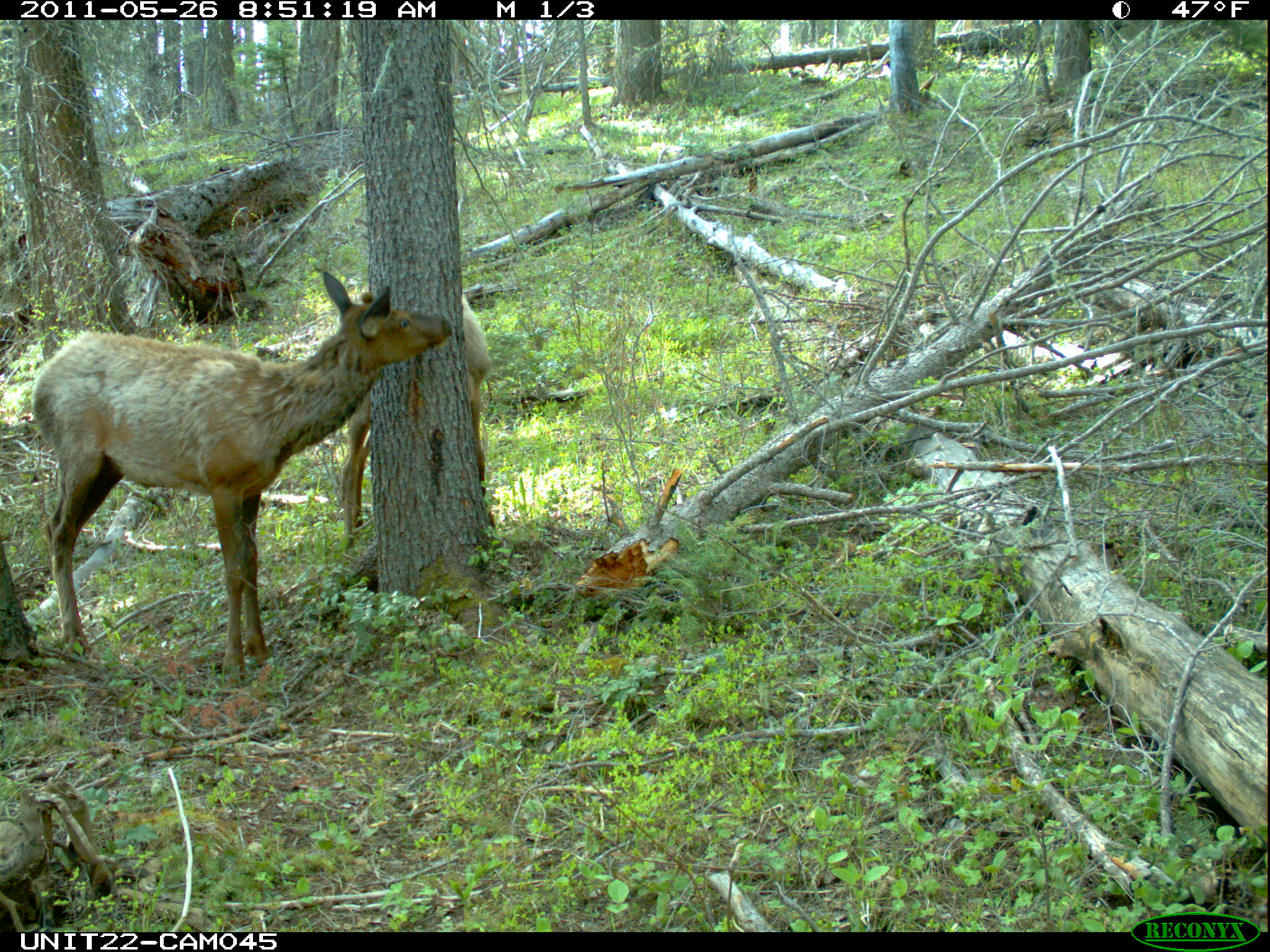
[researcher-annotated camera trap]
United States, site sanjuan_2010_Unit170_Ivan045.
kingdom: Animalia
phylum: Chordata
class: Mammalia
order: Artiodactyla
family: Cervidae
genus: Cervus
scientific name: Cervus elaphus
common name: red deer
Cervus elaphus (red deer).